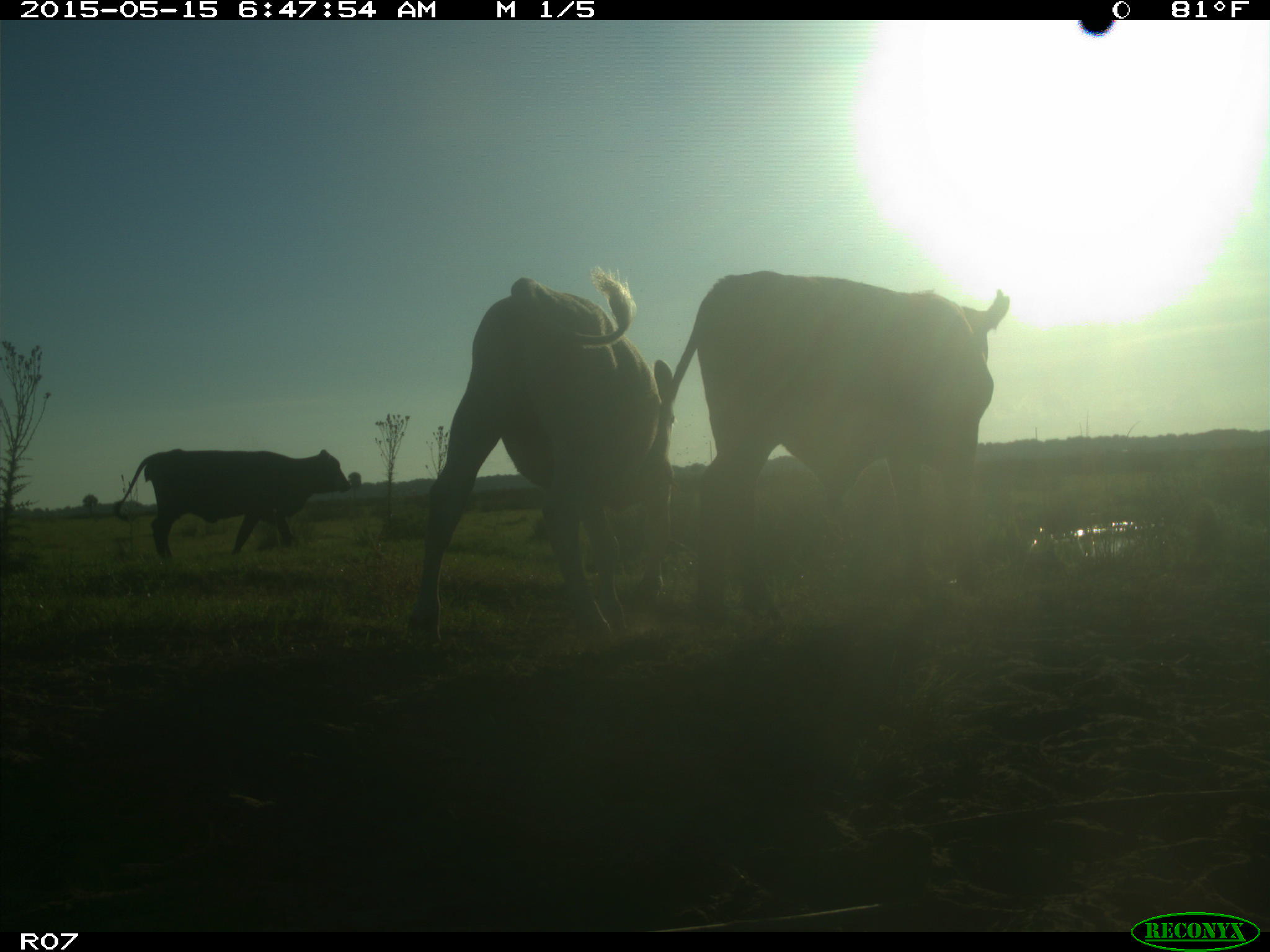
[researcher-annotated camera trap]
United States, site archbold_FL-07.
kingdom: Animalia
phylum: Chordata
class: Mammalia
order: Artiodactyla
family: Bovidae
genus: Bos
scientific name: Bos taurus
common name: domestic cow